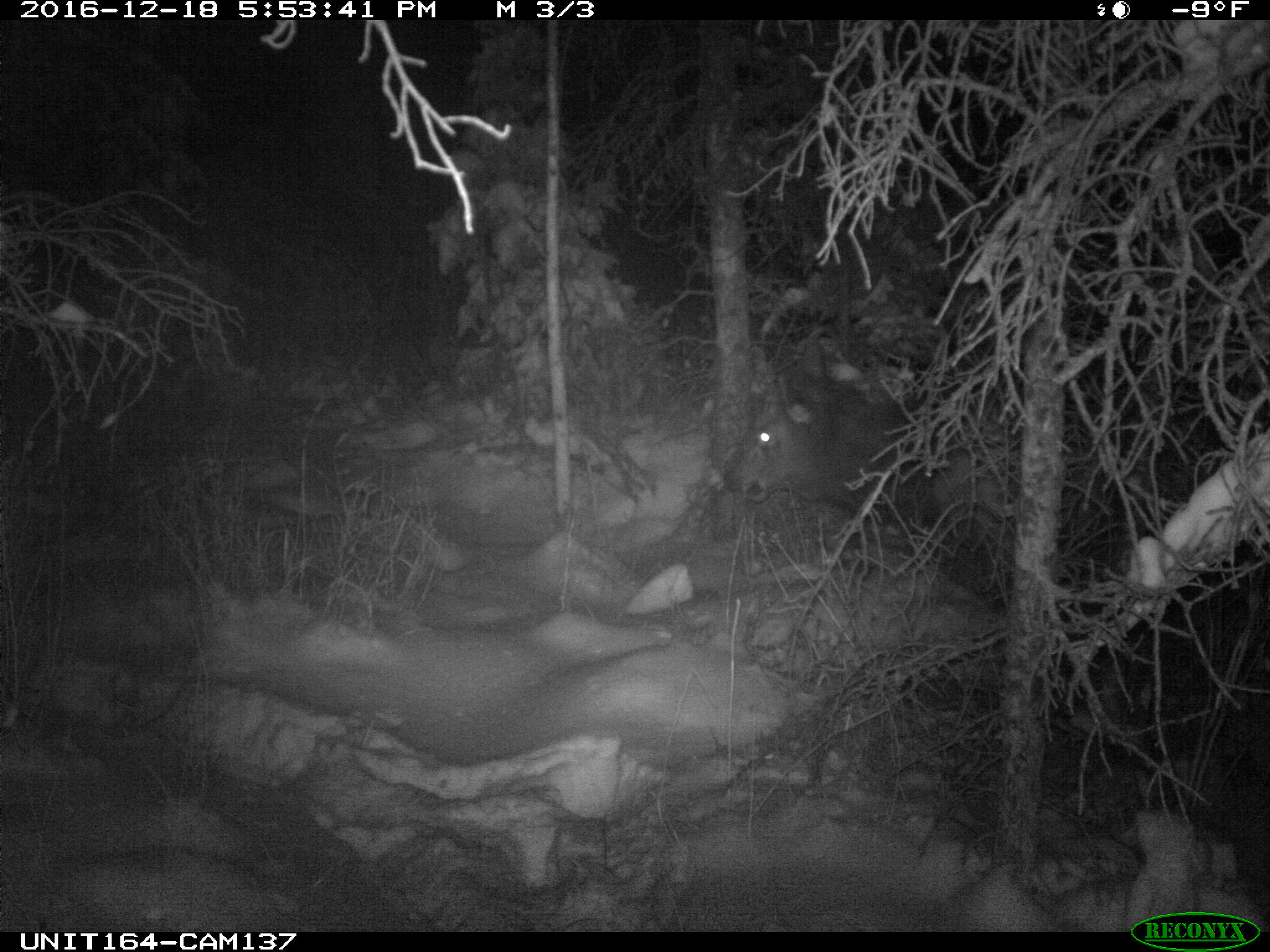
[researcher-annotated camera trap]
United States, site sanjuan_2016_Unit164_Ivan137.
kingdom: Animalia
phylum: Chordata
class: Mammalia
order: Artiodactyla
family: Cervidae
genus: Cervus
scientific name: Cervus elaphus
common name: red deer